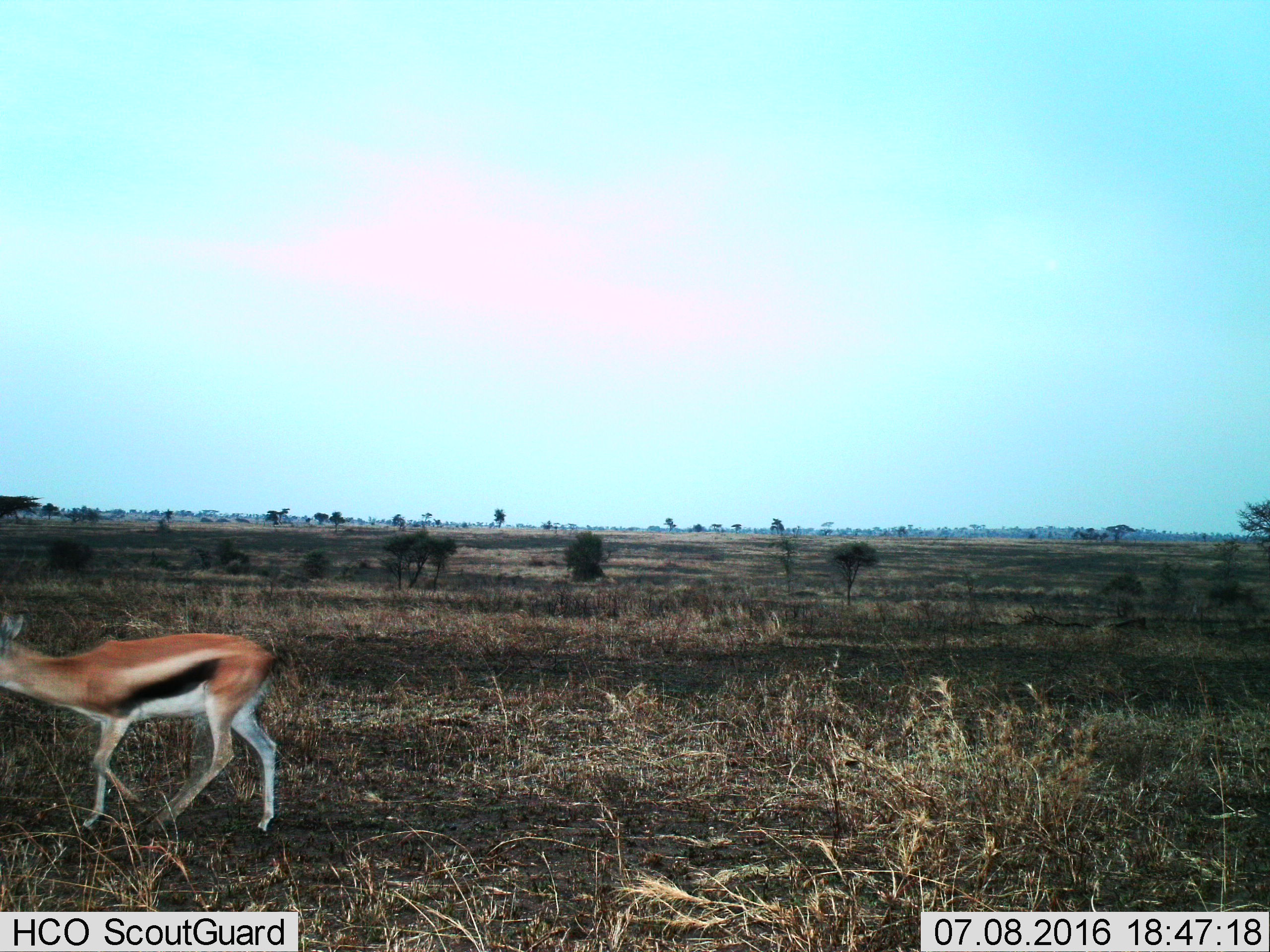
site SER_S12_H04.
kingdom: Animalia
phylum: Chordata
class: Mammalia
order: Artiodactyla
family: Bovidae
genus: Eudorcas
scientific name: Eudorcas thomsonii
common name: thomson's gazelle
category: gazellethomsons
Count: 1.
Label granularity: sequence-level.